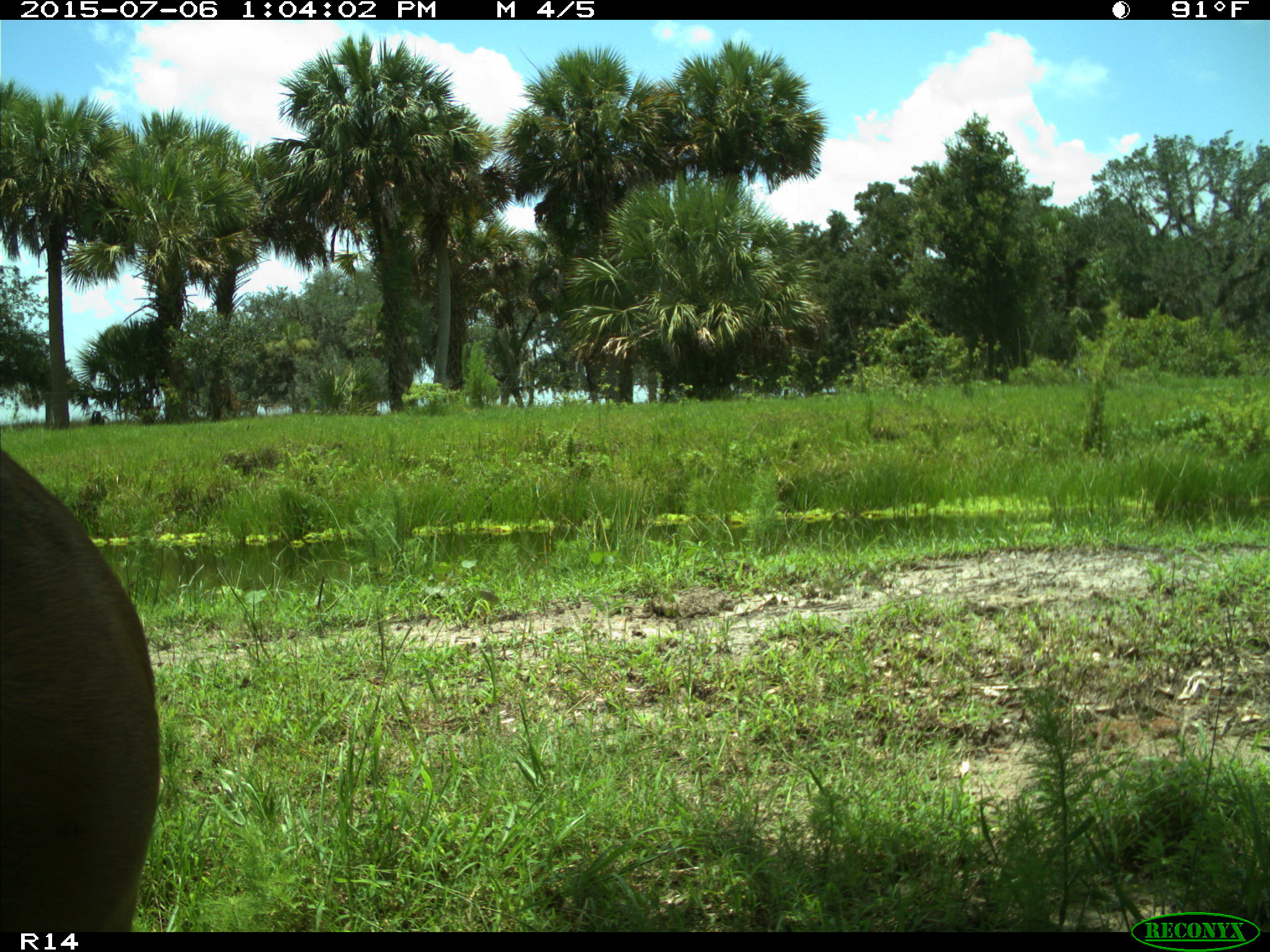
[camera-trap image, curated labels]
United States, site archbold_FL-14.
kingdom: Animalia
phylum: Chordata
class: Mammalia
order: Artiodactyla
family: Cervidae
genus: Odocoileus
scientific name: Odocoileus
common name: deer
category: unidentified deer